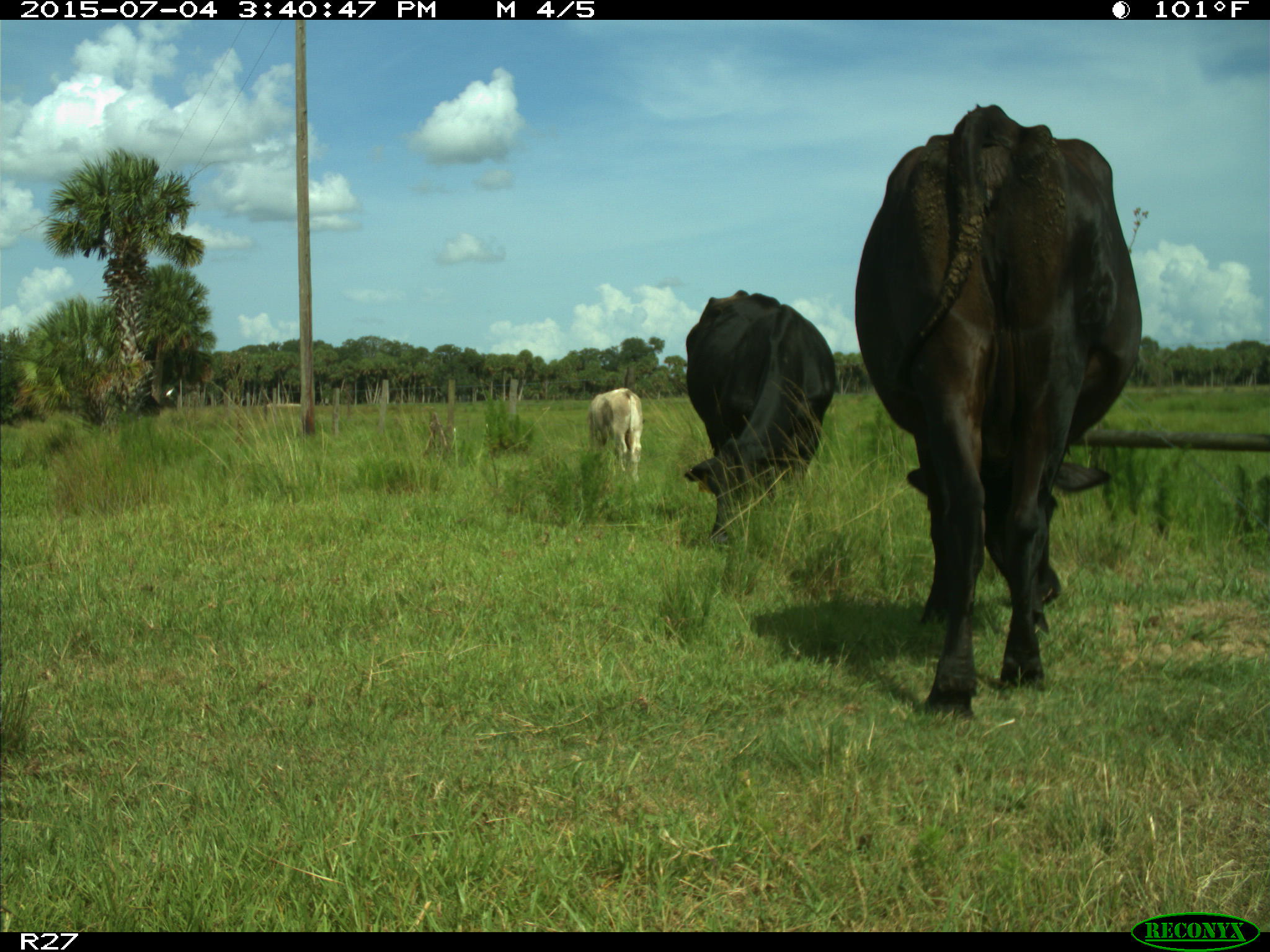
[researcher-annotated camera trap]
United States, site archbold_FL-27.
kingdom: Animalia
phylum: Chordata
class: Mammalia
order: Artiodactyla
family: Bovidae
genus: Bos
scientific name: Bos taurus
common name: domestic cow